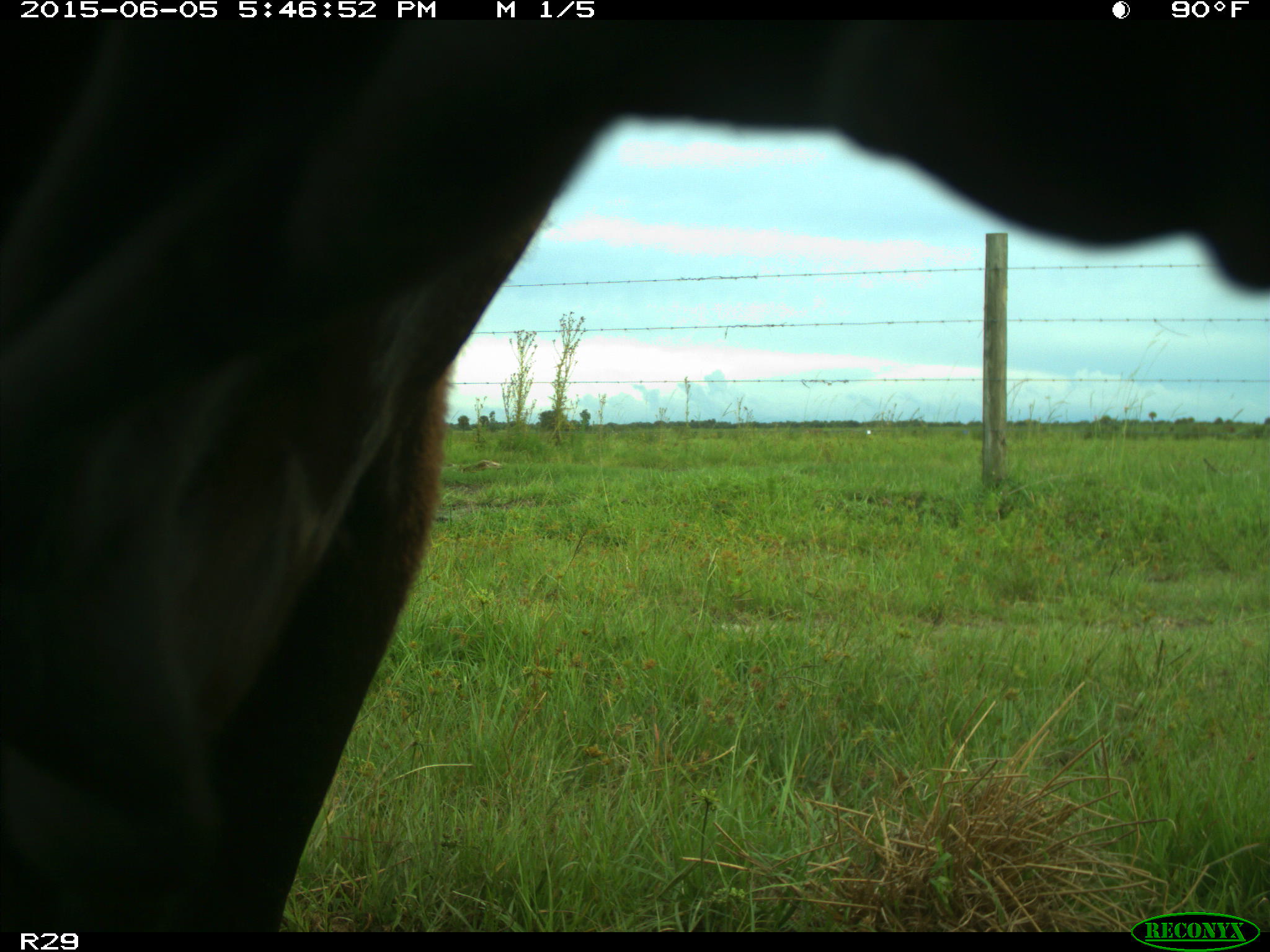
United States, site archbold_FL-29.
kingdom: Animalia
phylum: Chordata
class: Mammalia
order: Artiodactyla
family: Bovidae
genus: Bos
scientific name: Bos taurus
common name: domestic cow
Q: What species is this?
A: Bos taurus (domestic cow).